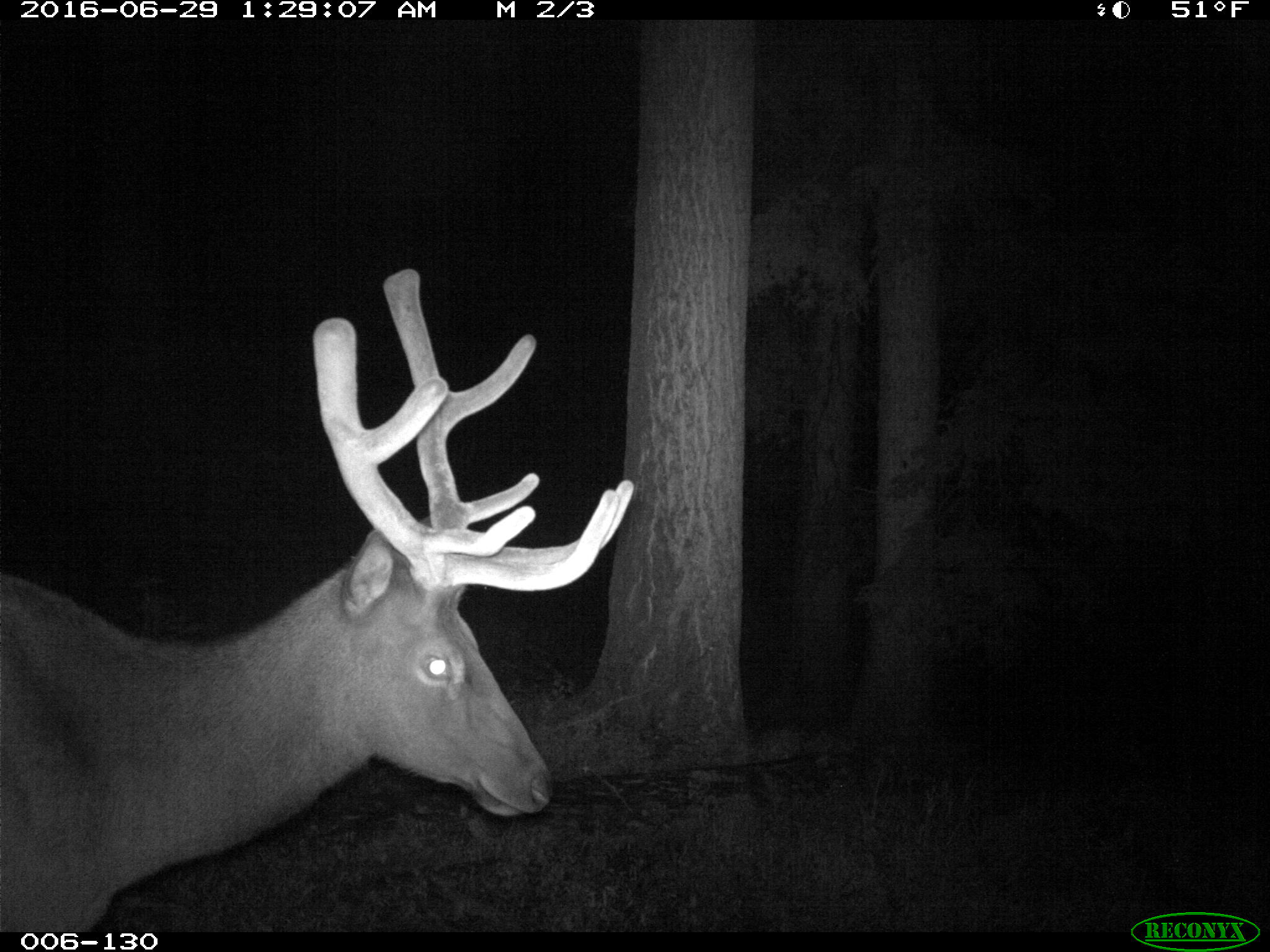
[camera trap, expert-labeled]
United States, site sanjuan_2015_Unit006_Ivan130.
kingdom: Animalia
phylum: Chordata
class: Mammalia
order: Artiodactyla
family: Cervidae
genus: Cervus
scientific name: Cervus elaphus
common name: red deer